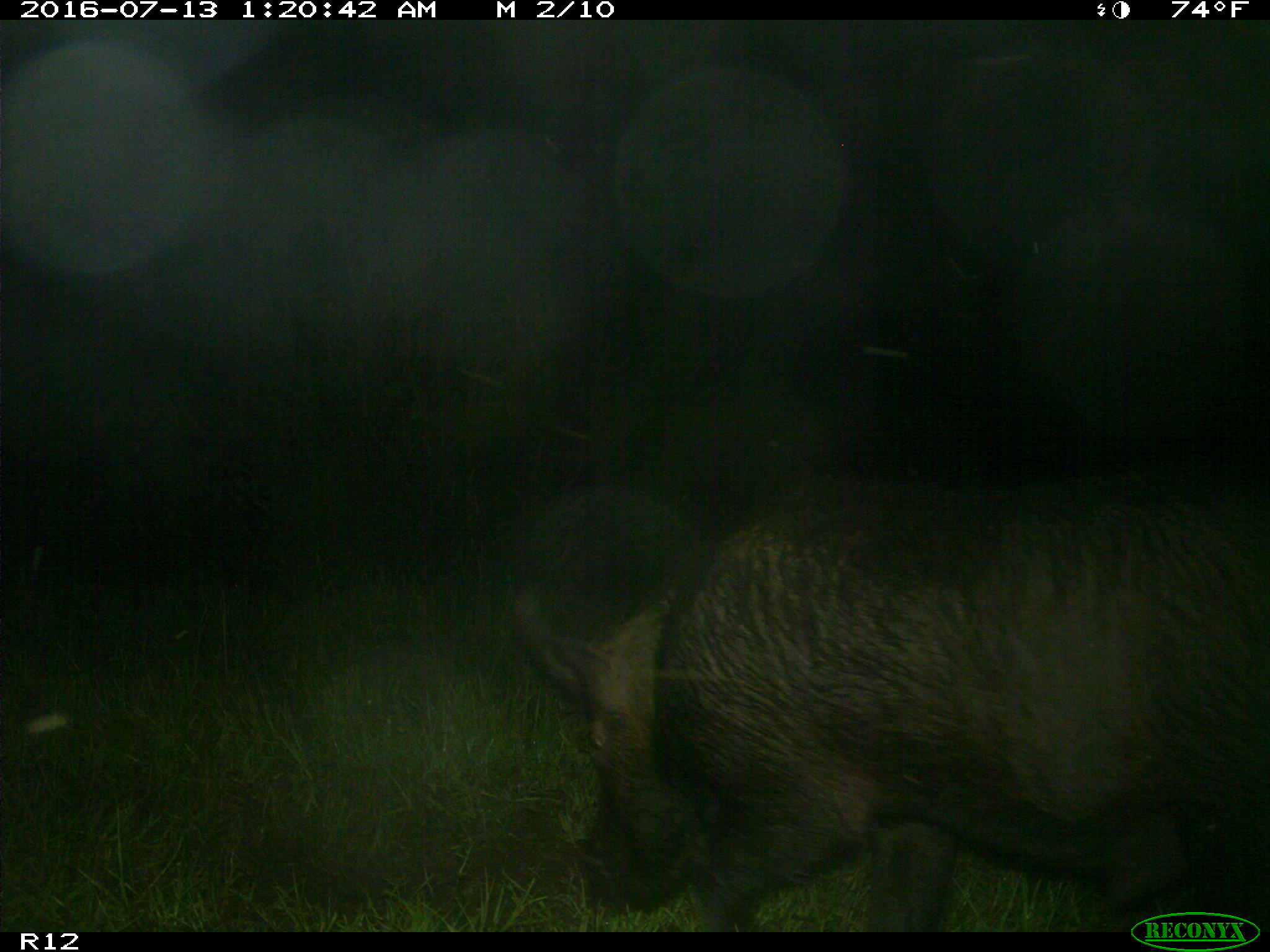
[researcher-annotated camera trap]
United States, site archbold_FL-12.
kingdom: Animalia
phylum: Chordata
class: Mammalia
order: Artiodactyla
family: Suidae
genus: Sus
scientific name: Sus scrofa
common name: wild boar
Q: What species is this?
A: Sus scrofa (wild boar).